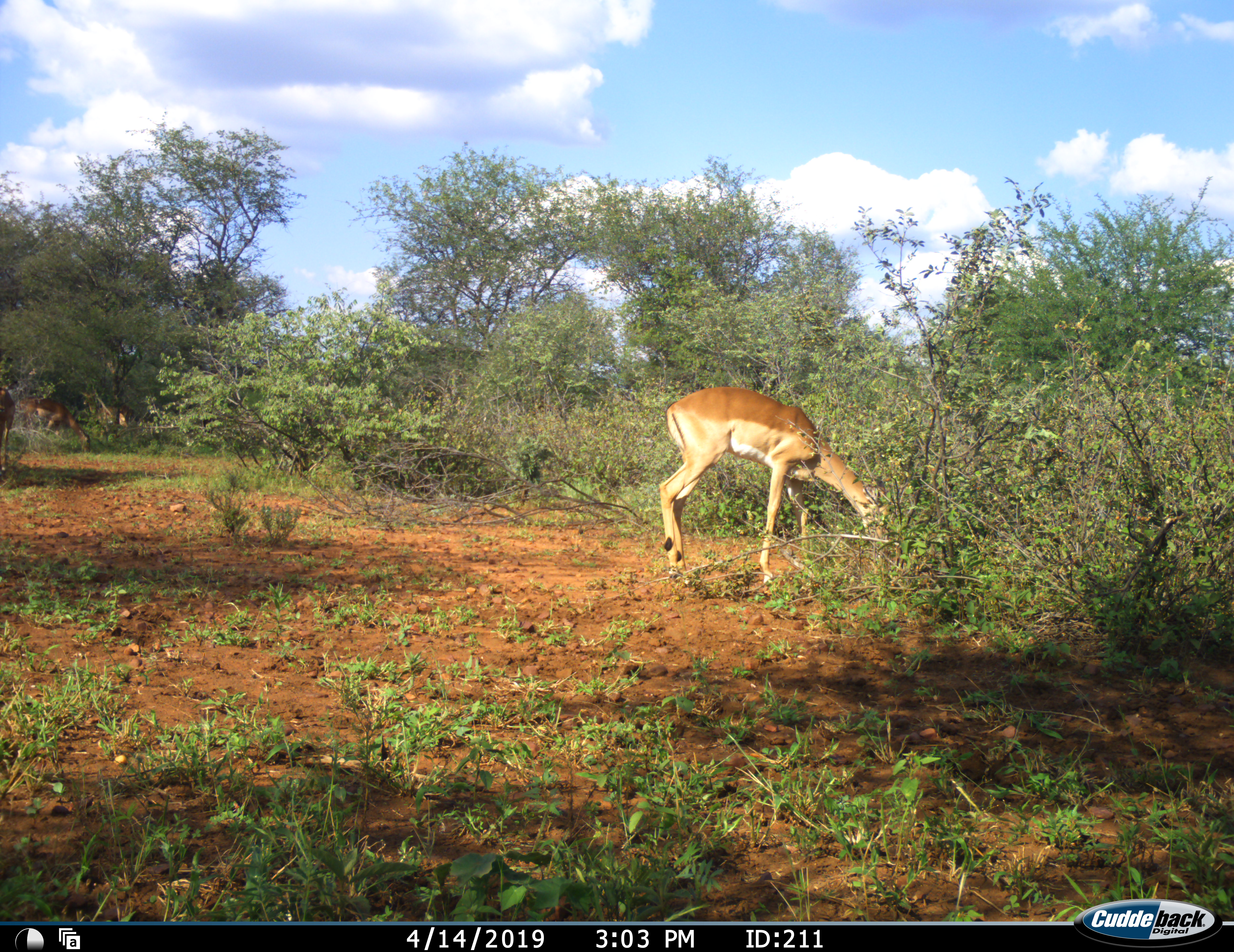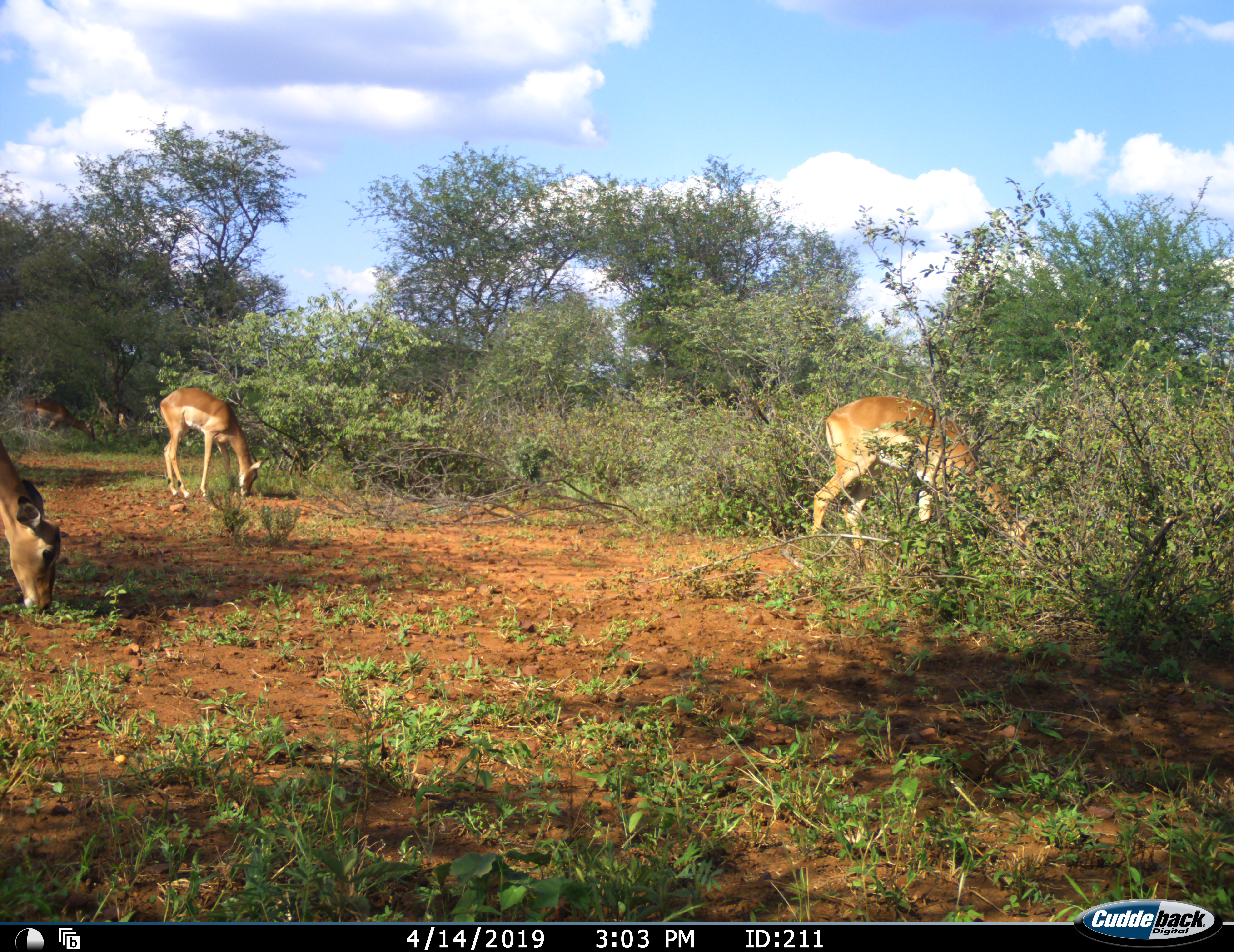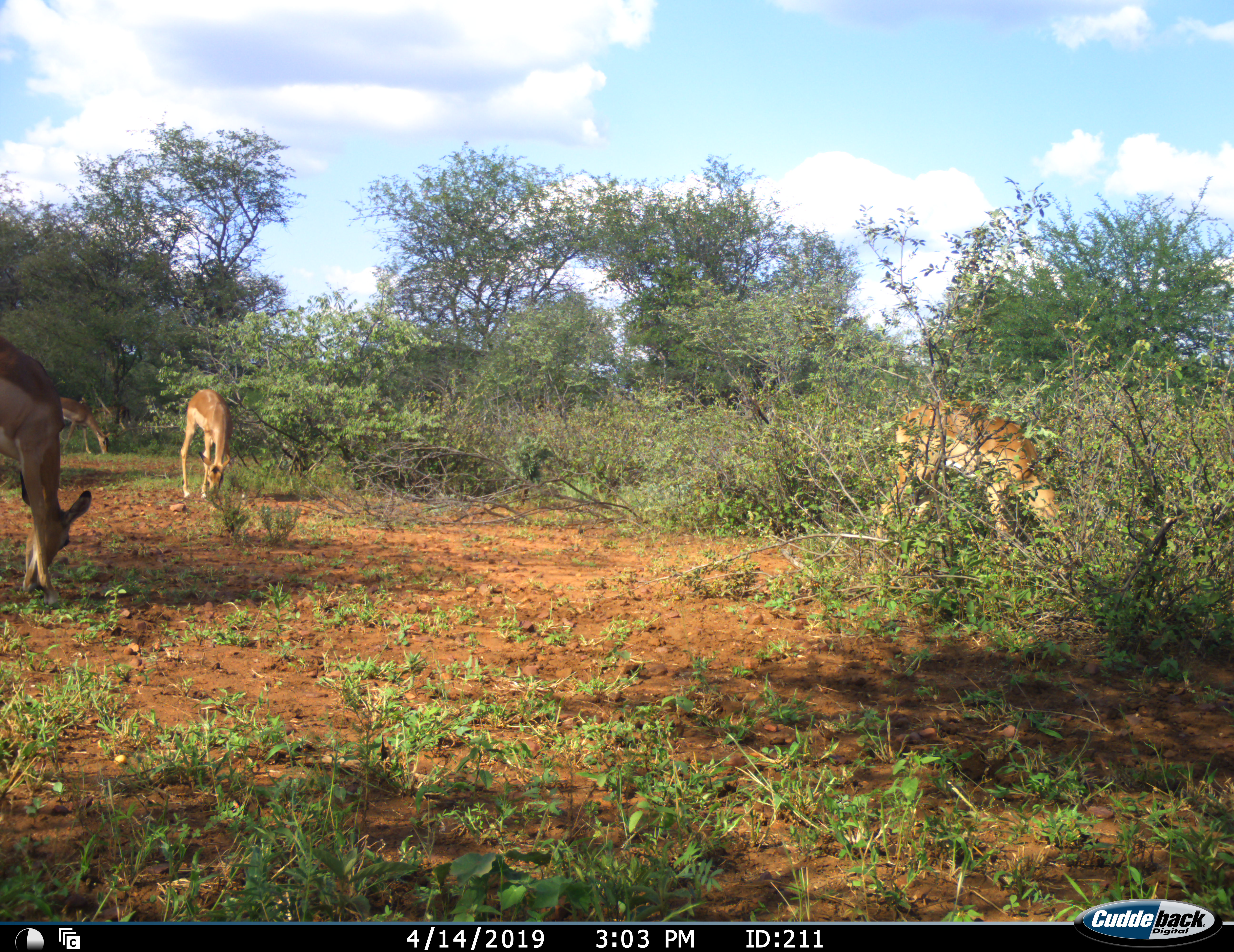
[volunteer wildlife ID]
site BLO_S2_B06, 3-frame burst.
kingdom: Animalia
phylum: Chordata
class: Mammalia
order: Artiodactyla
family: Bovidae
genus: Aepyceros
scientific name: Aepyceros melampus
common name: impala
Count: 5.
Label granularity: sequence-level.